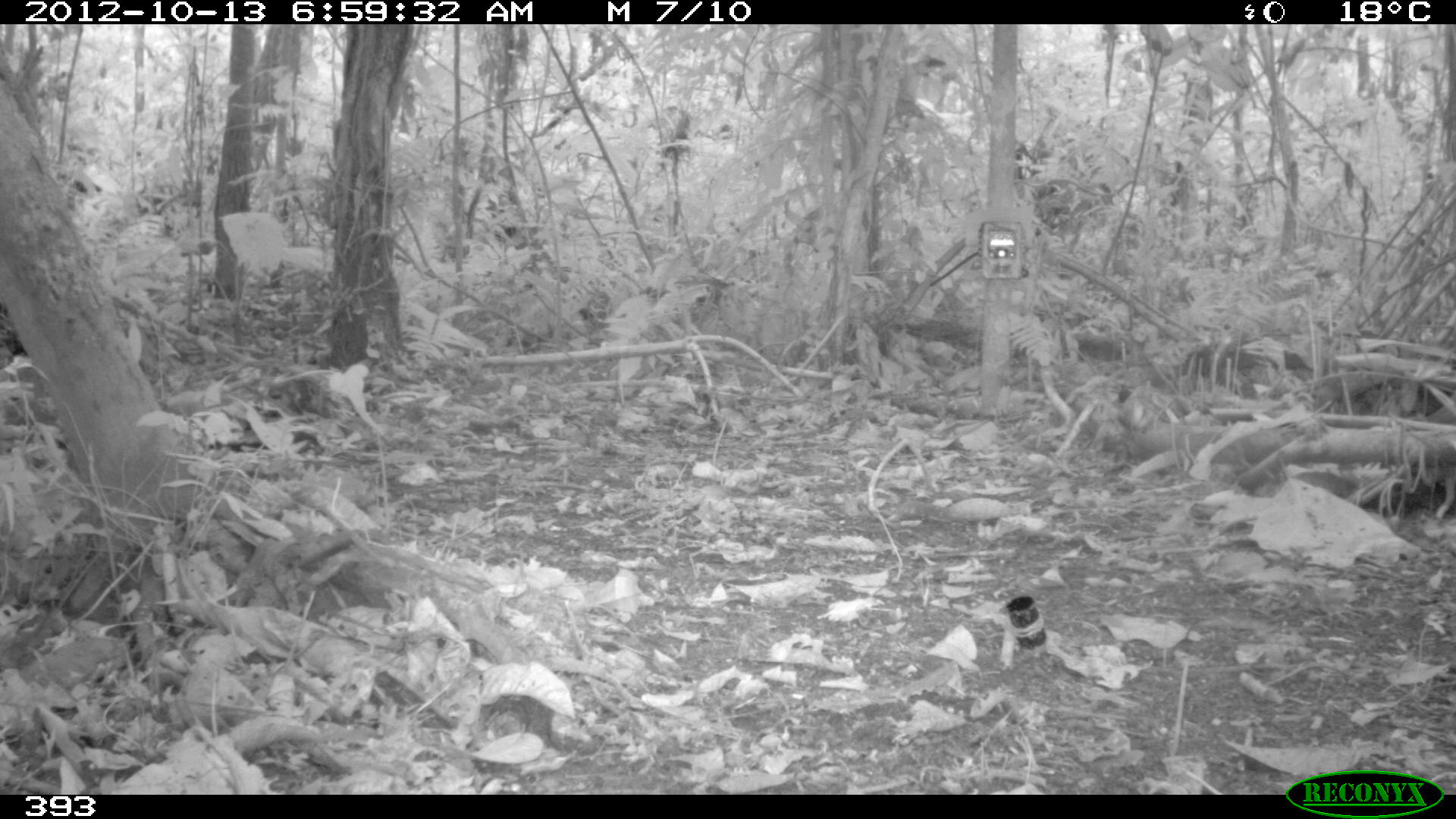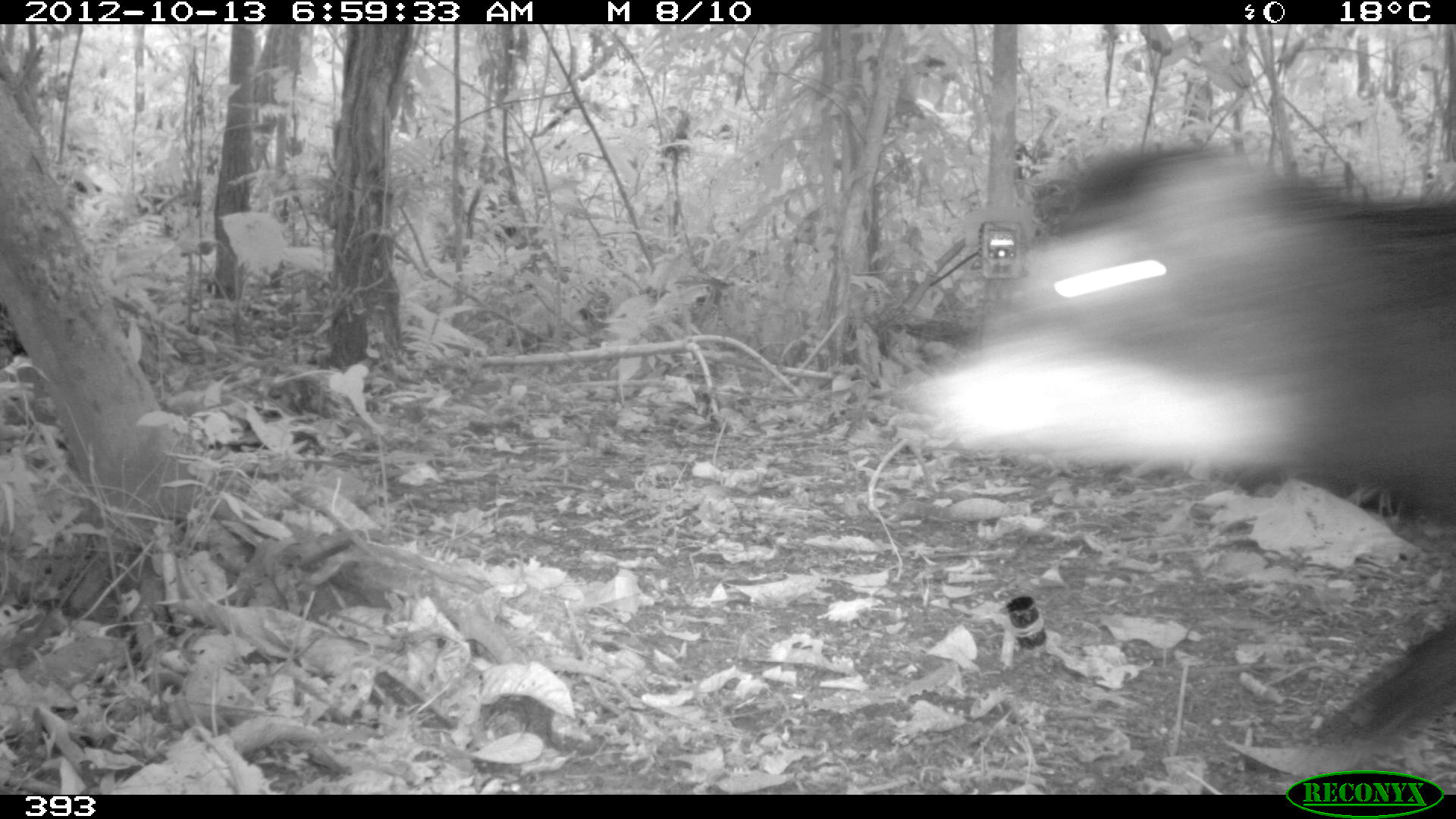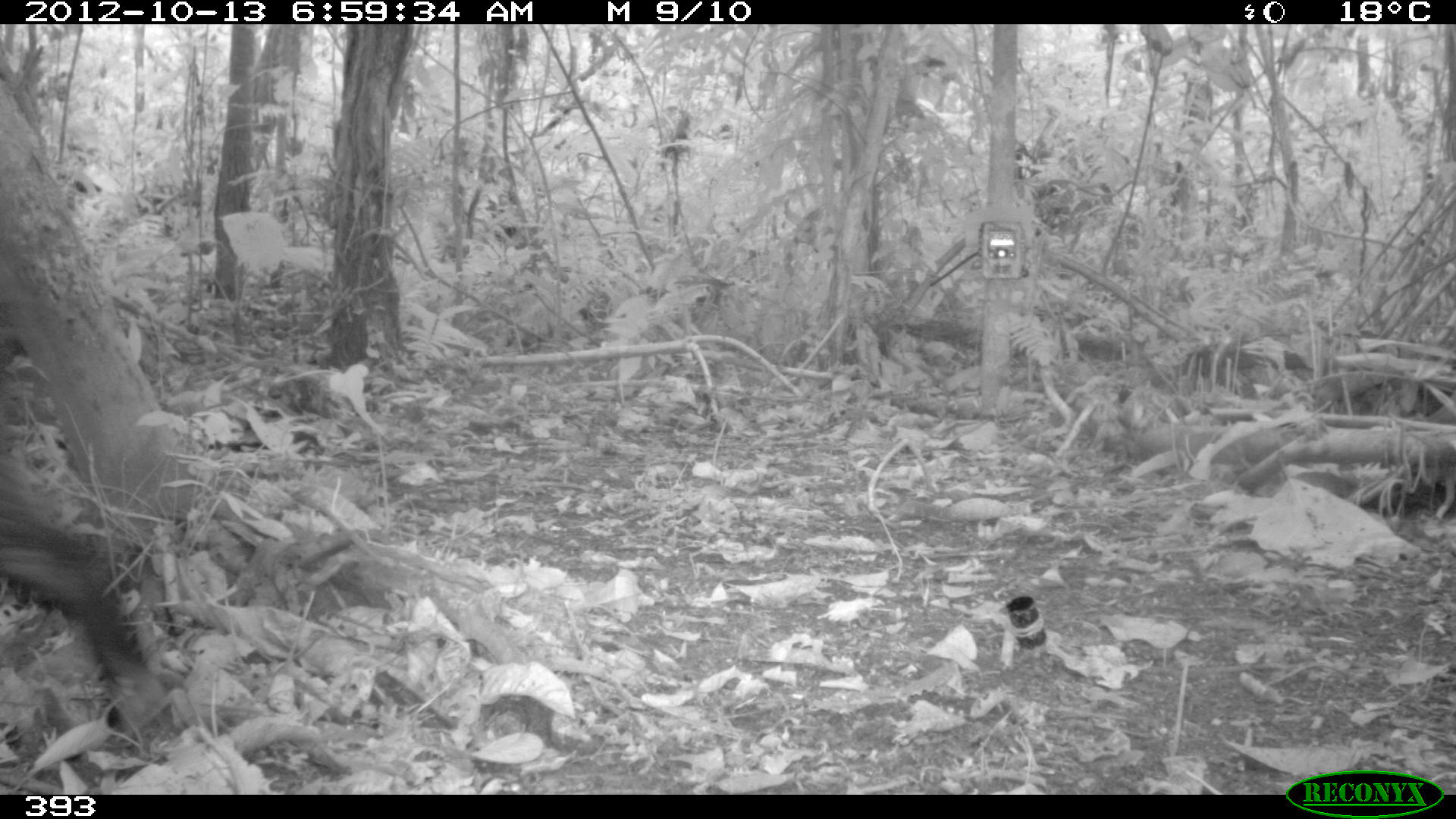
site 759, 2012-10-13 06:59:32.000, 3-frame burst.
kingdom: Animalia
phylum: Chordata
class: Mammalia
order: Artiodactyla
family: Tayassuidae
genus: Tayassu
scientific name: Tayassu pecari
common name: white-lipped peccary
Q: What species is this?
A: Tayassu pecari (white-lipped peccary).